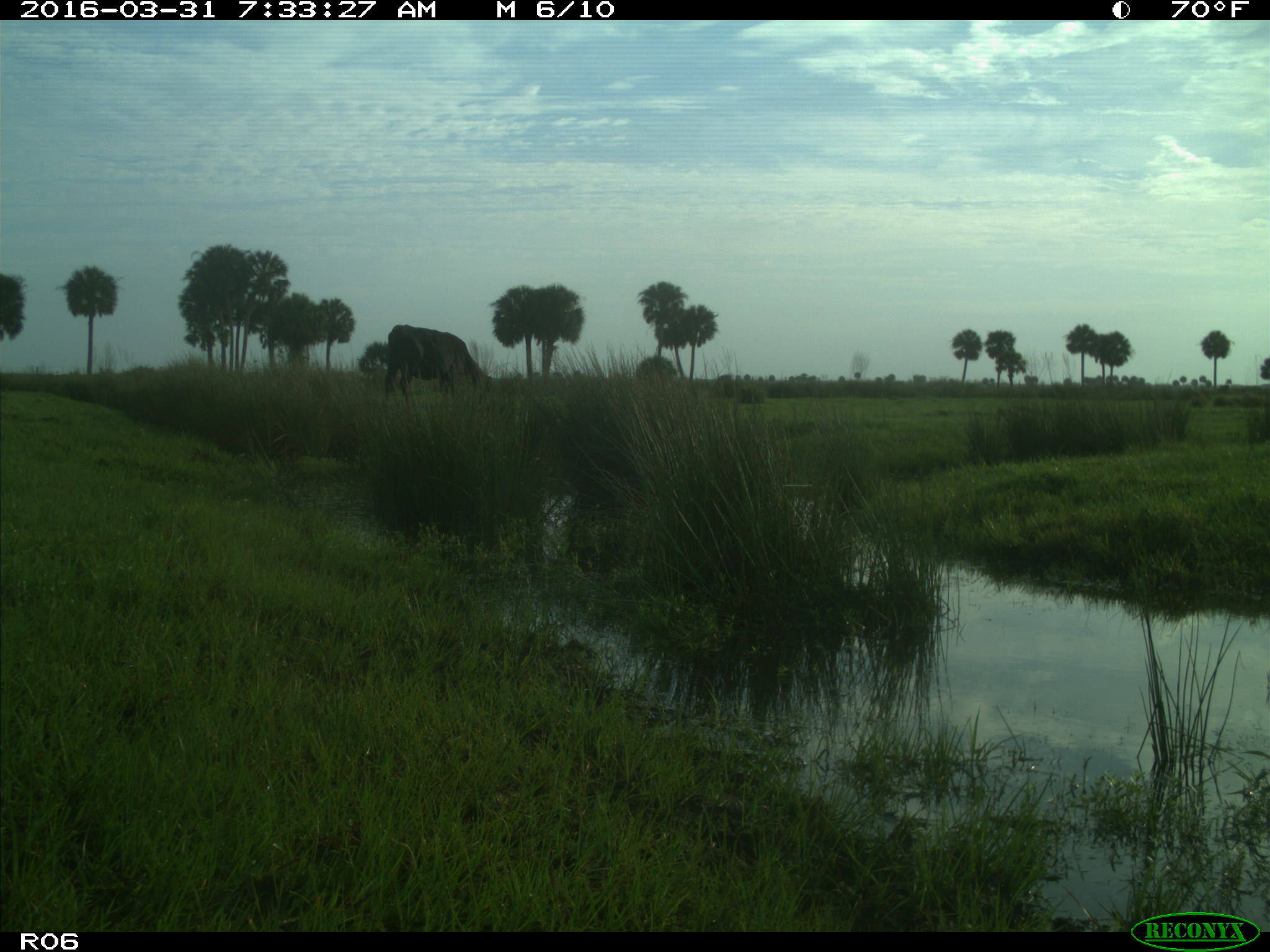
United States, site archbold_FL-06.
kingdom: Animalia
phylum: Chordata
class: Mammalia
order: Artiodactyla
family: Bovidae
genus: Bos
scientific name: Bos taurus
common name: domestic cow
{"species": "Bos taurus (domestic cow)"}